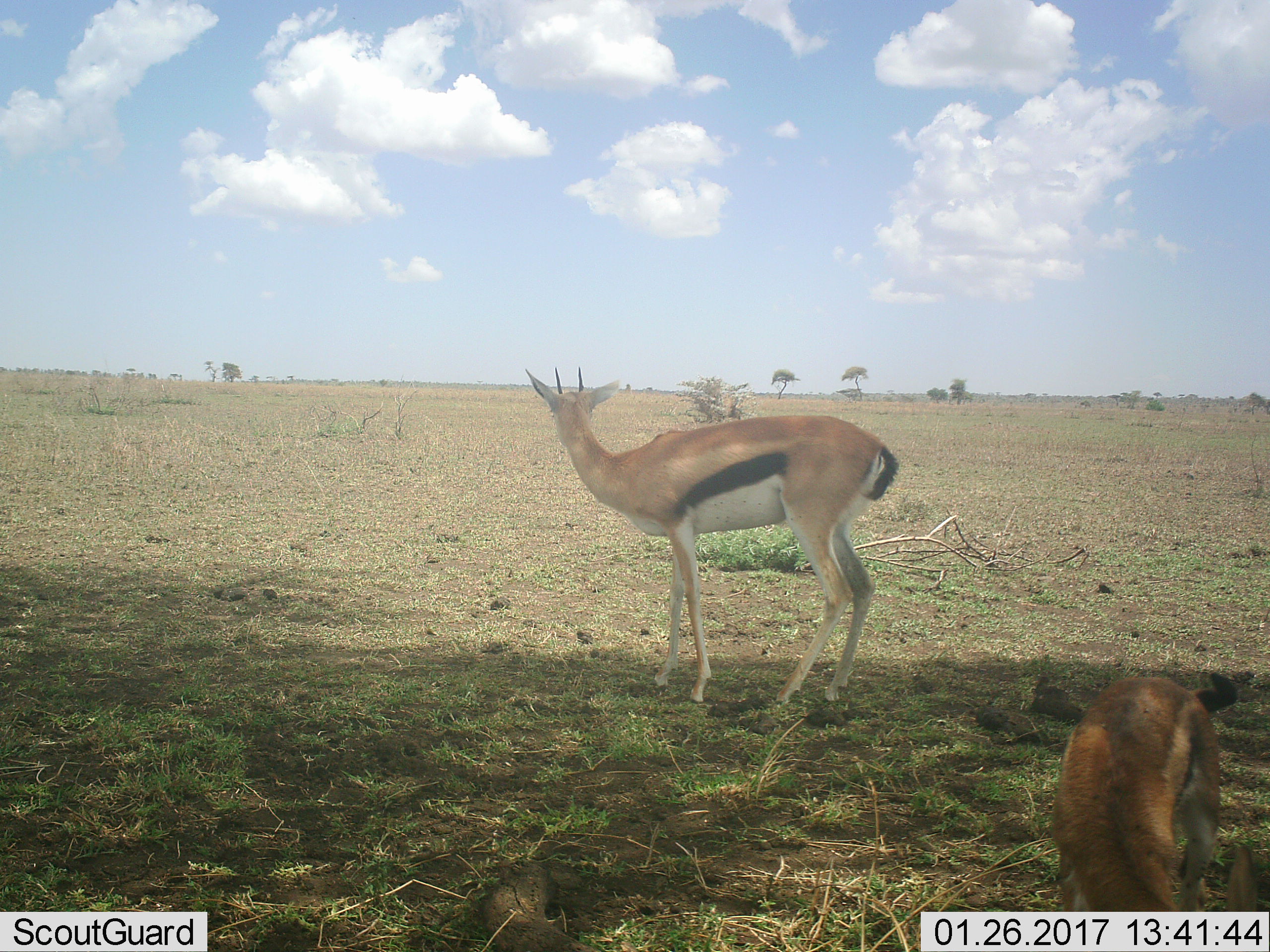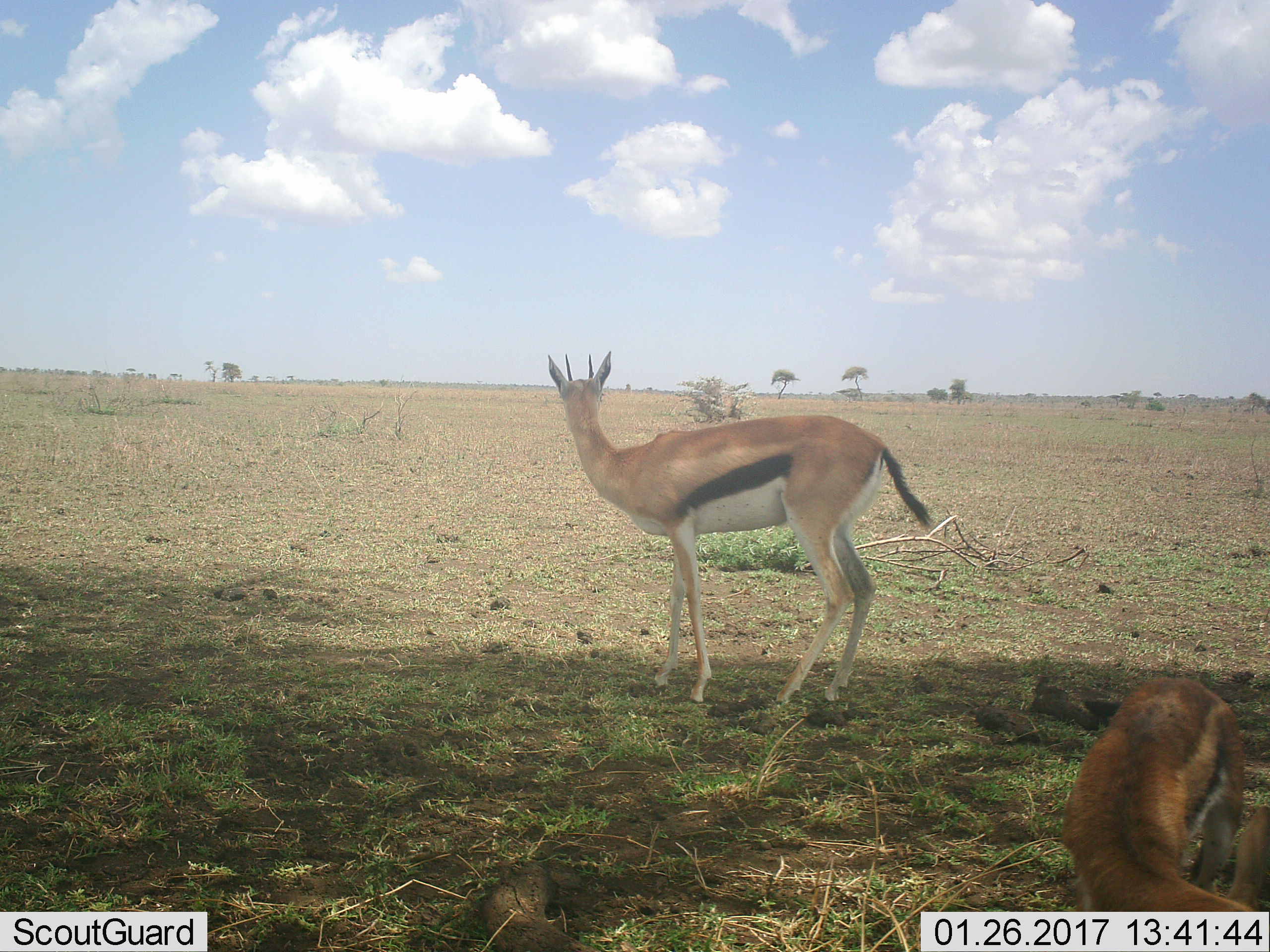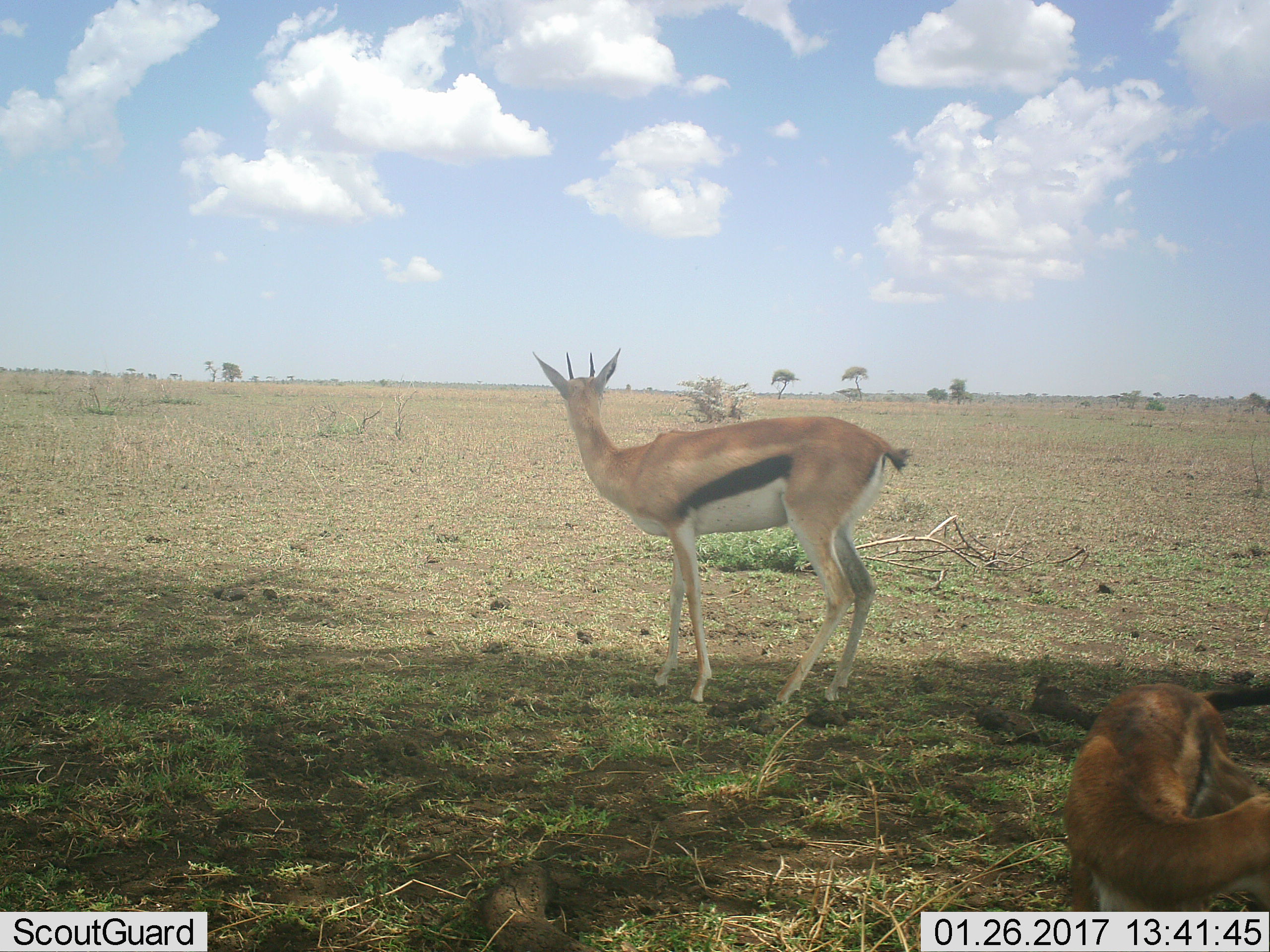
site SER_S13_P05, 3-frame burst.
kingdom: Animalia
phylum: Chordata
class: Mammalia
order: Artiodactyla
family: Bovidae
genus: Eudorcas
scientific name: Eudorcas thomsonii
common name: thomson's gazelle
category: gazellethomsons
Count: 2.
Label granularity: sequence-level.